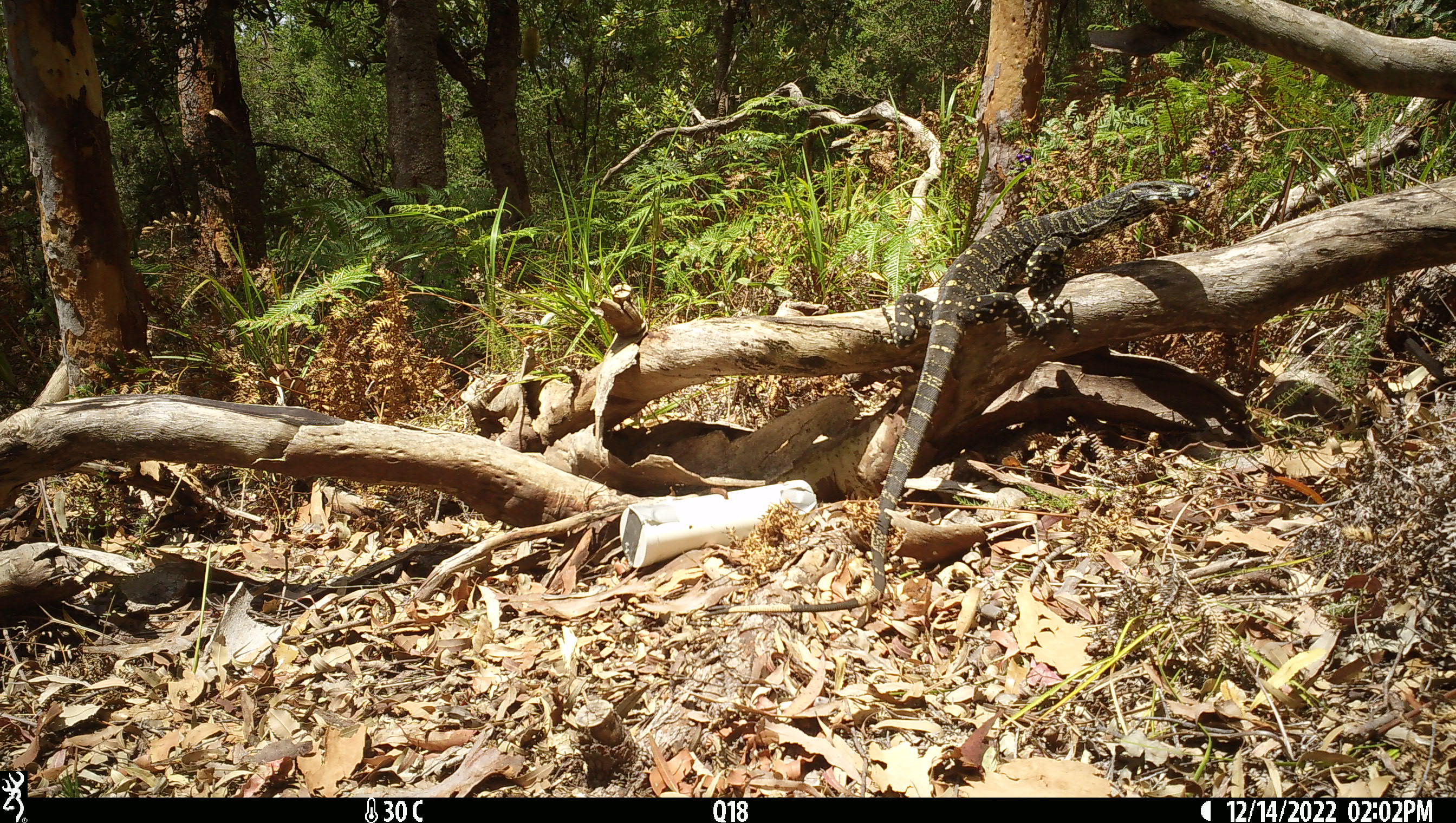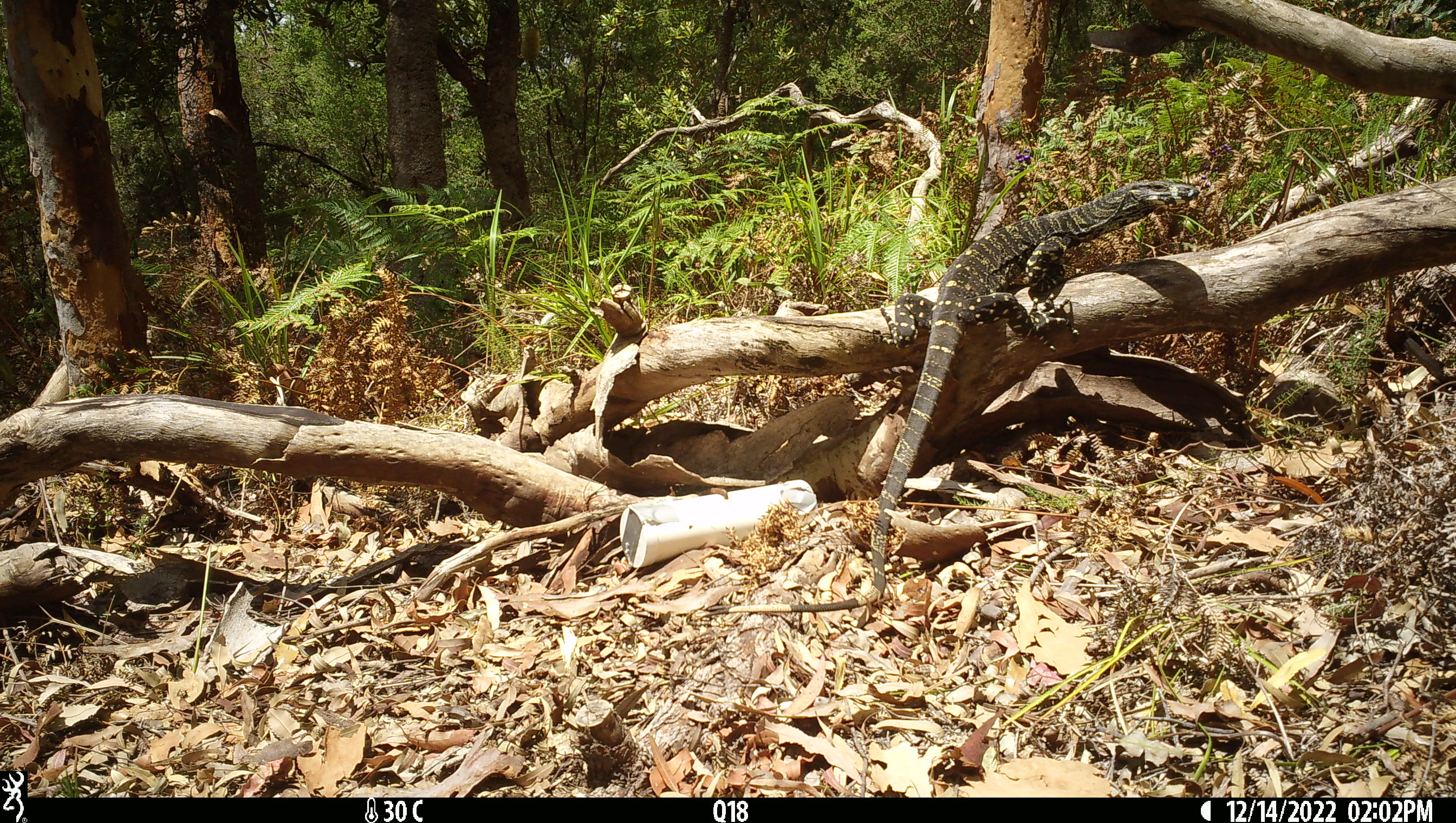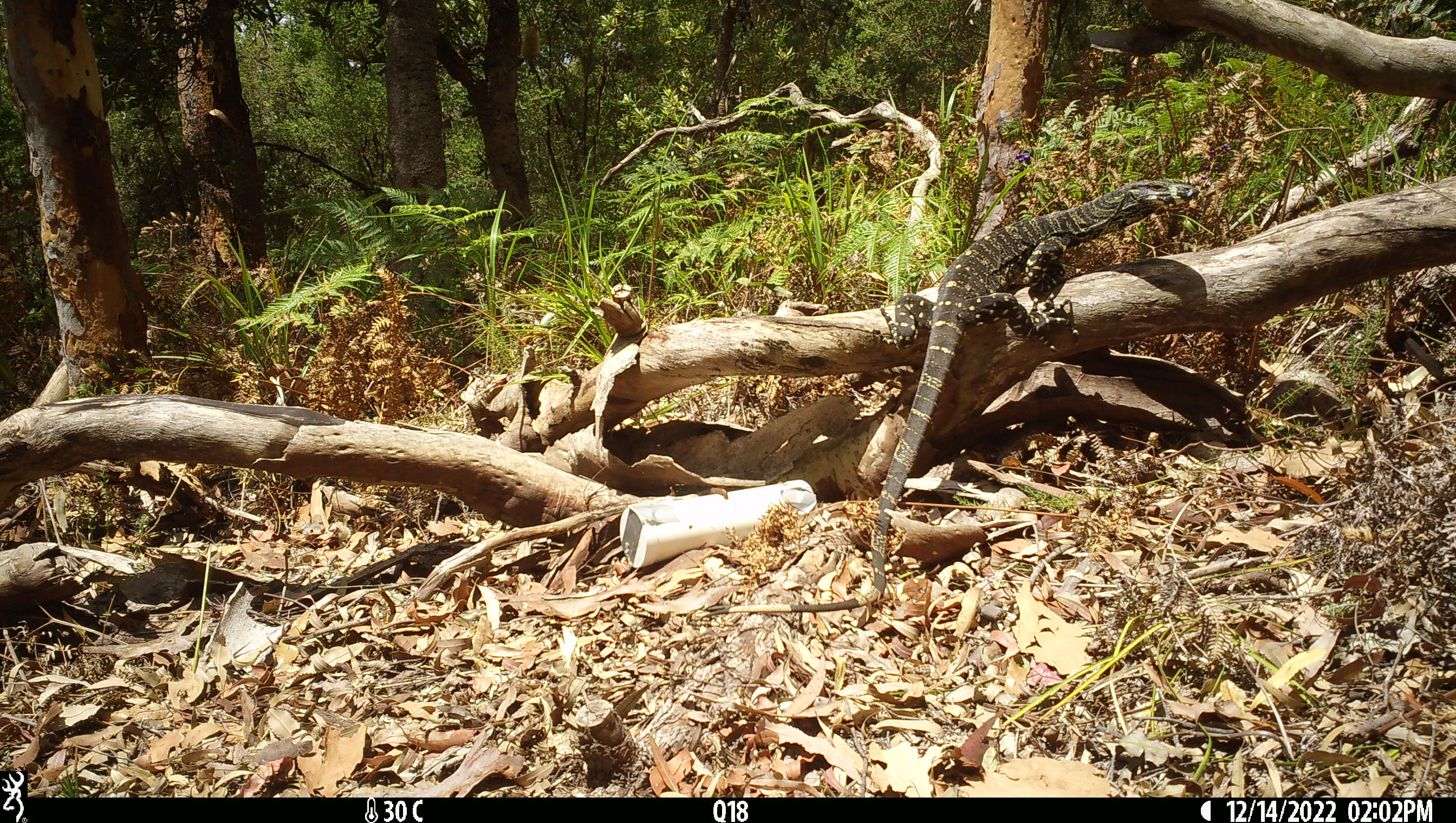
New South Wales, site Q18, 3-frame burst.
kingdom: Animalia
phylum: Chordata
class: Reptilia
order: Squamata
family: Varanidae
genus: Varanus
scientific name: Varanus varius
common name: lace monitor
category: goanna